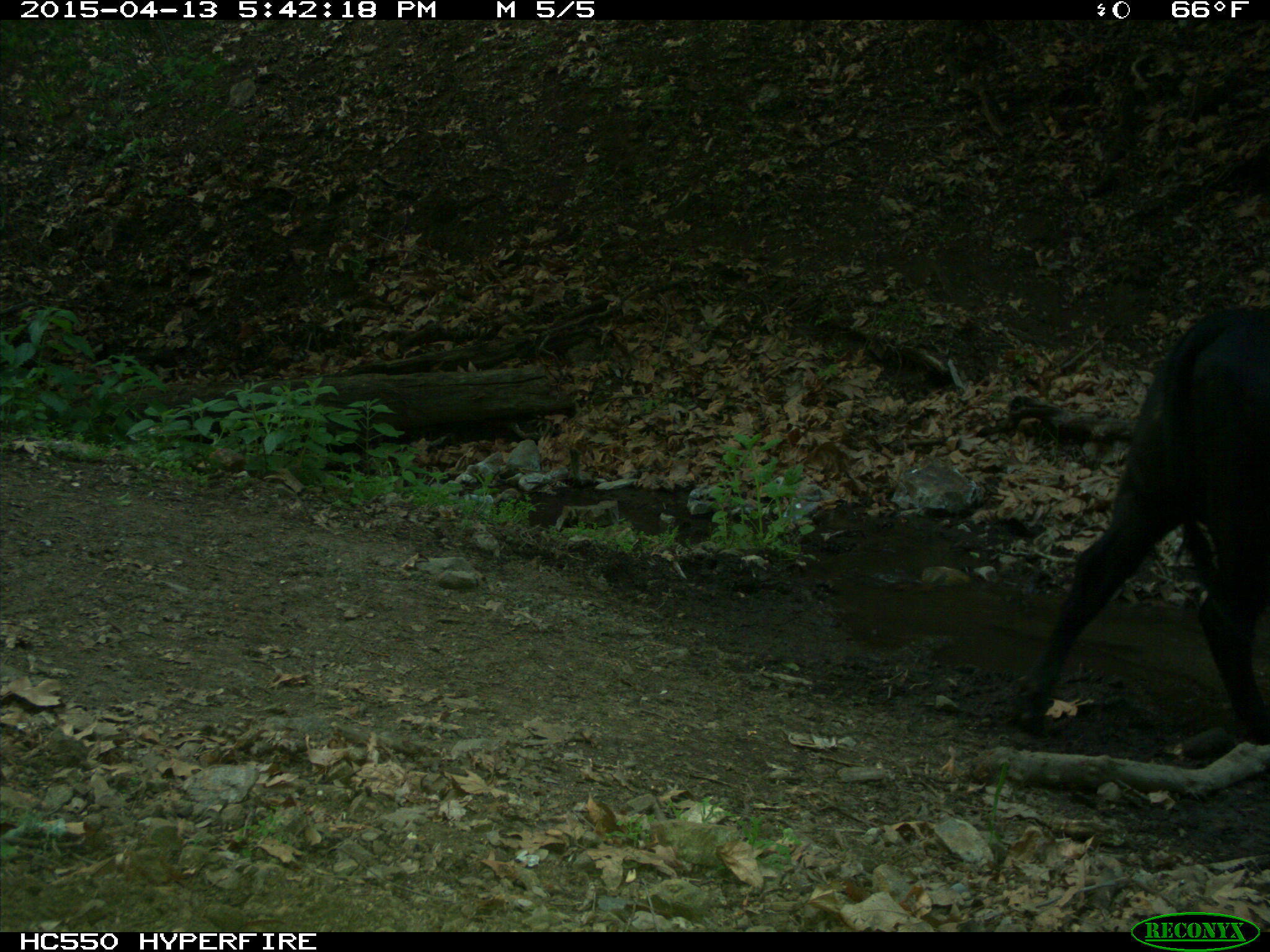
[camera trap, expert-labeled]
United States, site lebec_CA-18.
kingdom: Animalia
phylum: Chordata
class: Mammalia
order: Artiodactyla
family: Bovidae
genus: Bos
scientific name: Bos taurus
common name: domestic cow